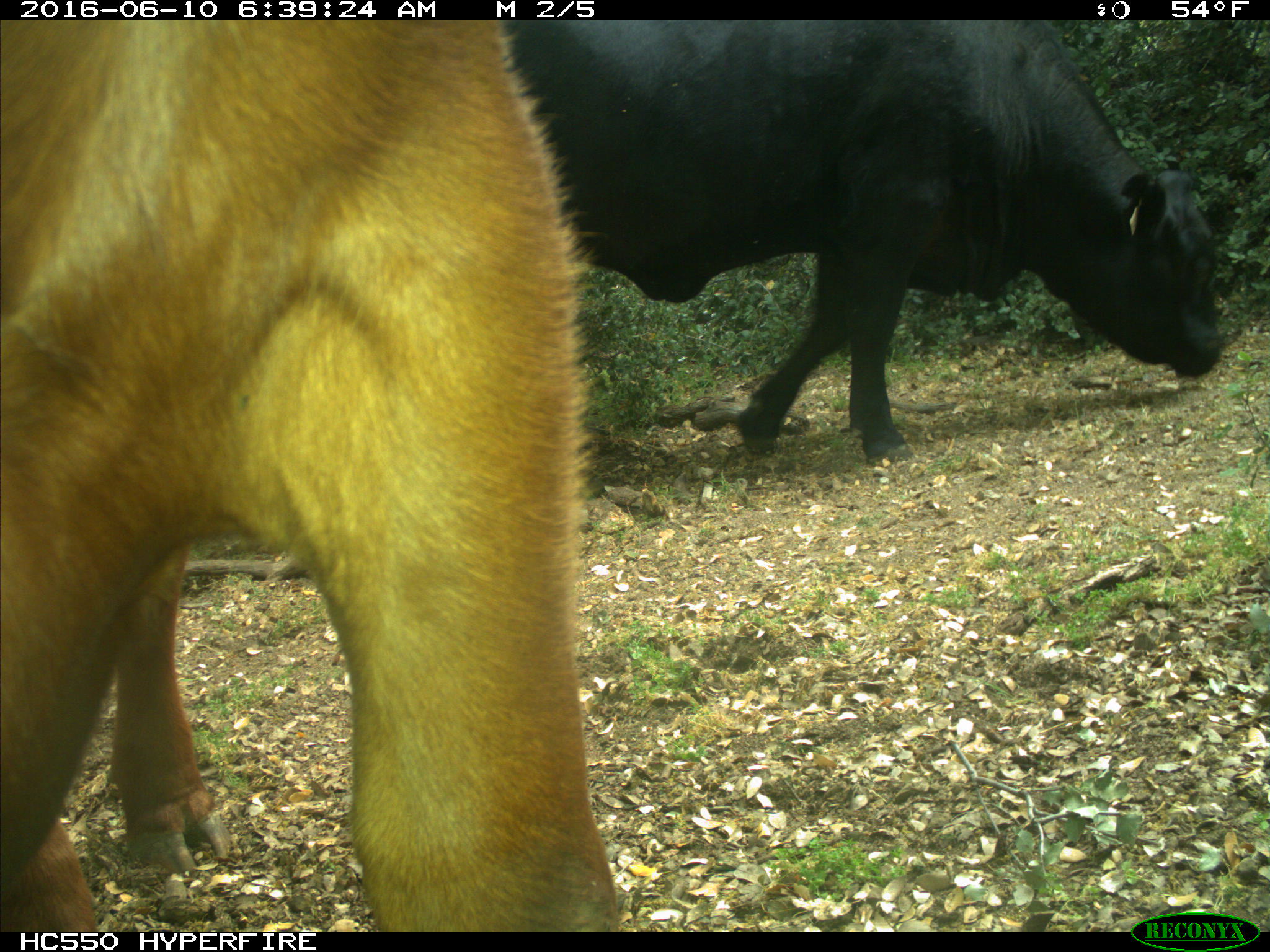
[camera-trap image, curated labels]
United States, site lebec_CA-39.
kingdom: Animalia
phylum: Chordata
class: Mammalia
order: Artiodactyla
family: Bovidae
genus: Bos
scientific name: Bos taurus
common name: domestic cow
Bos taurus (domestic cow).